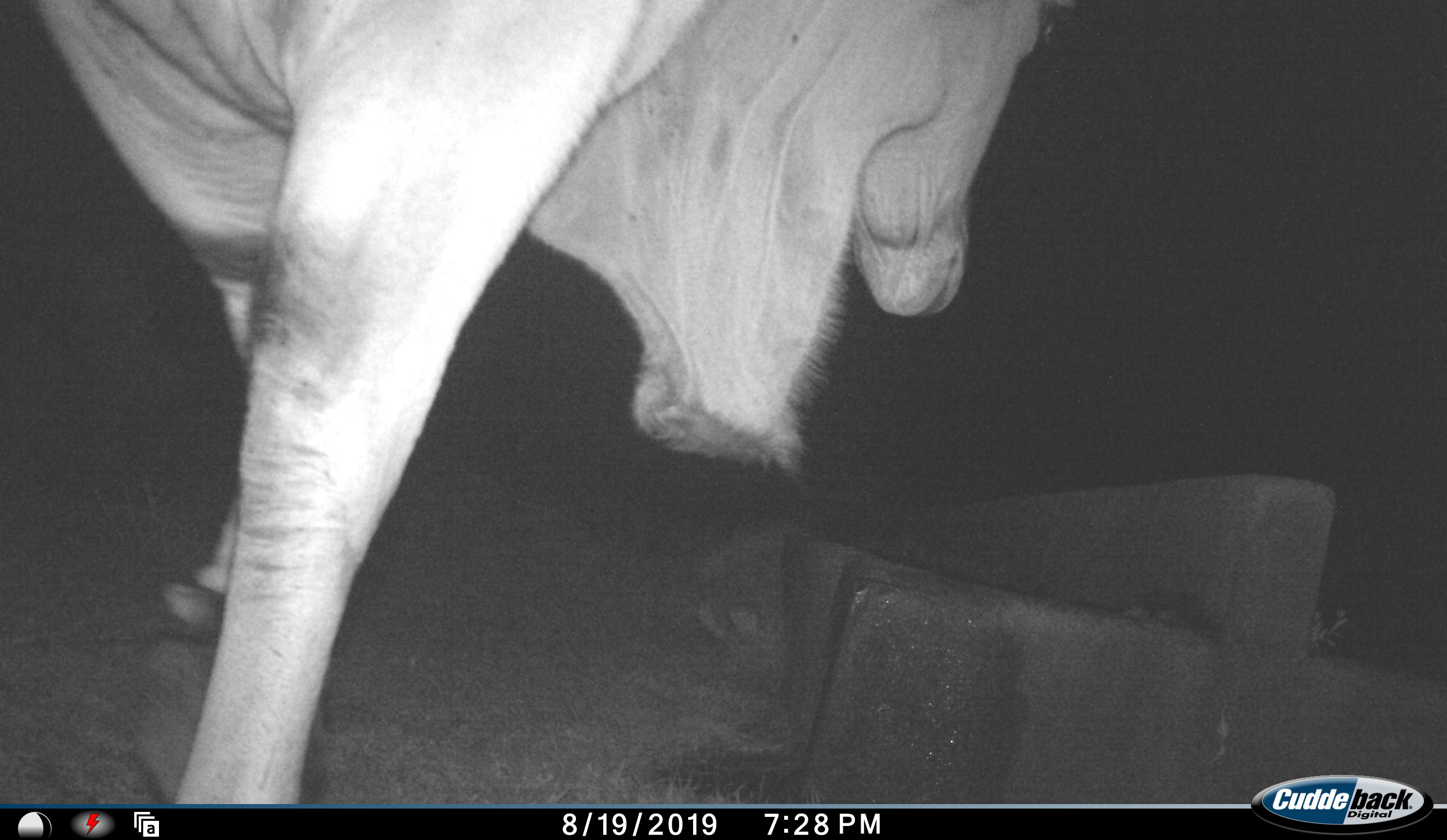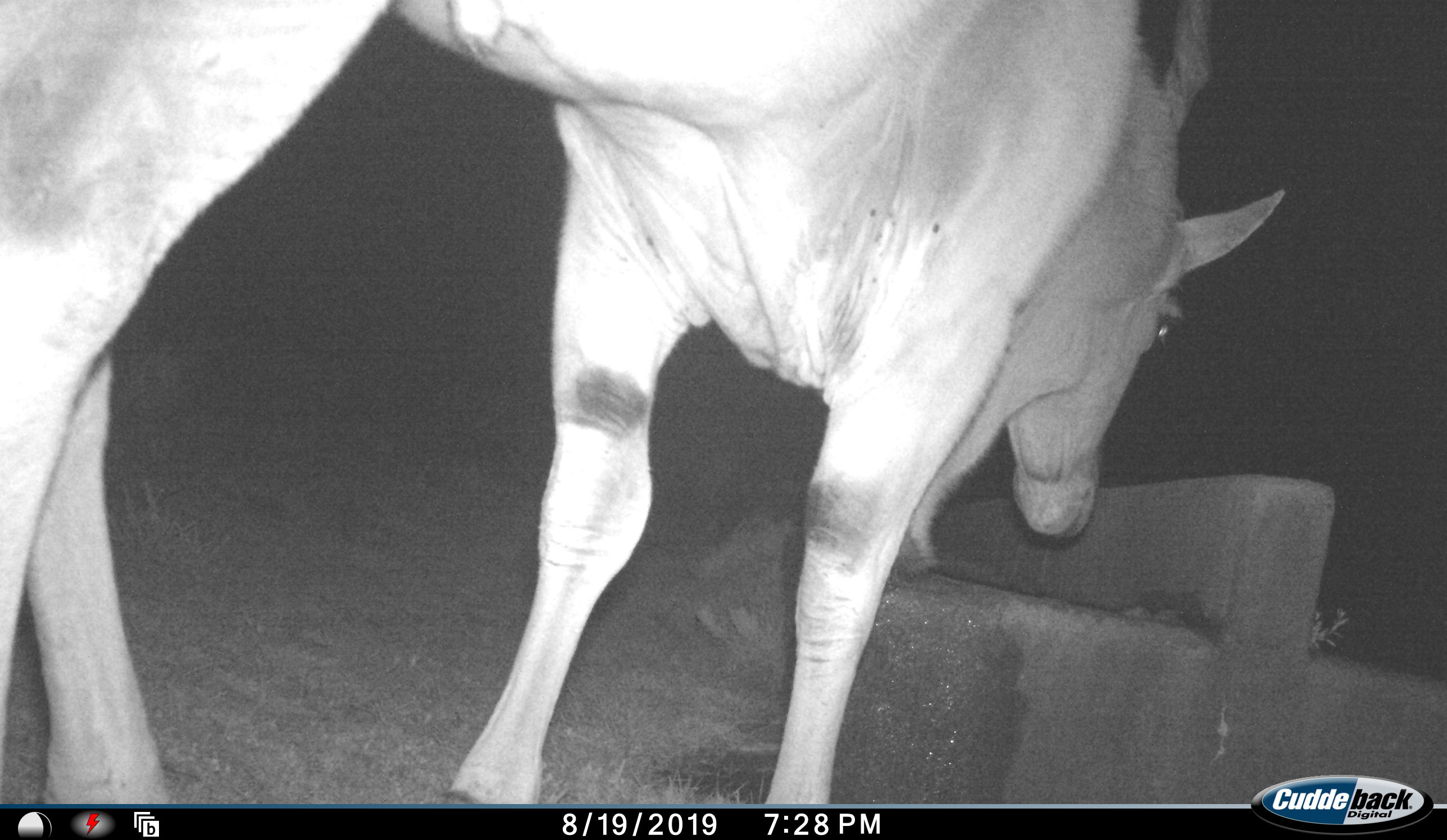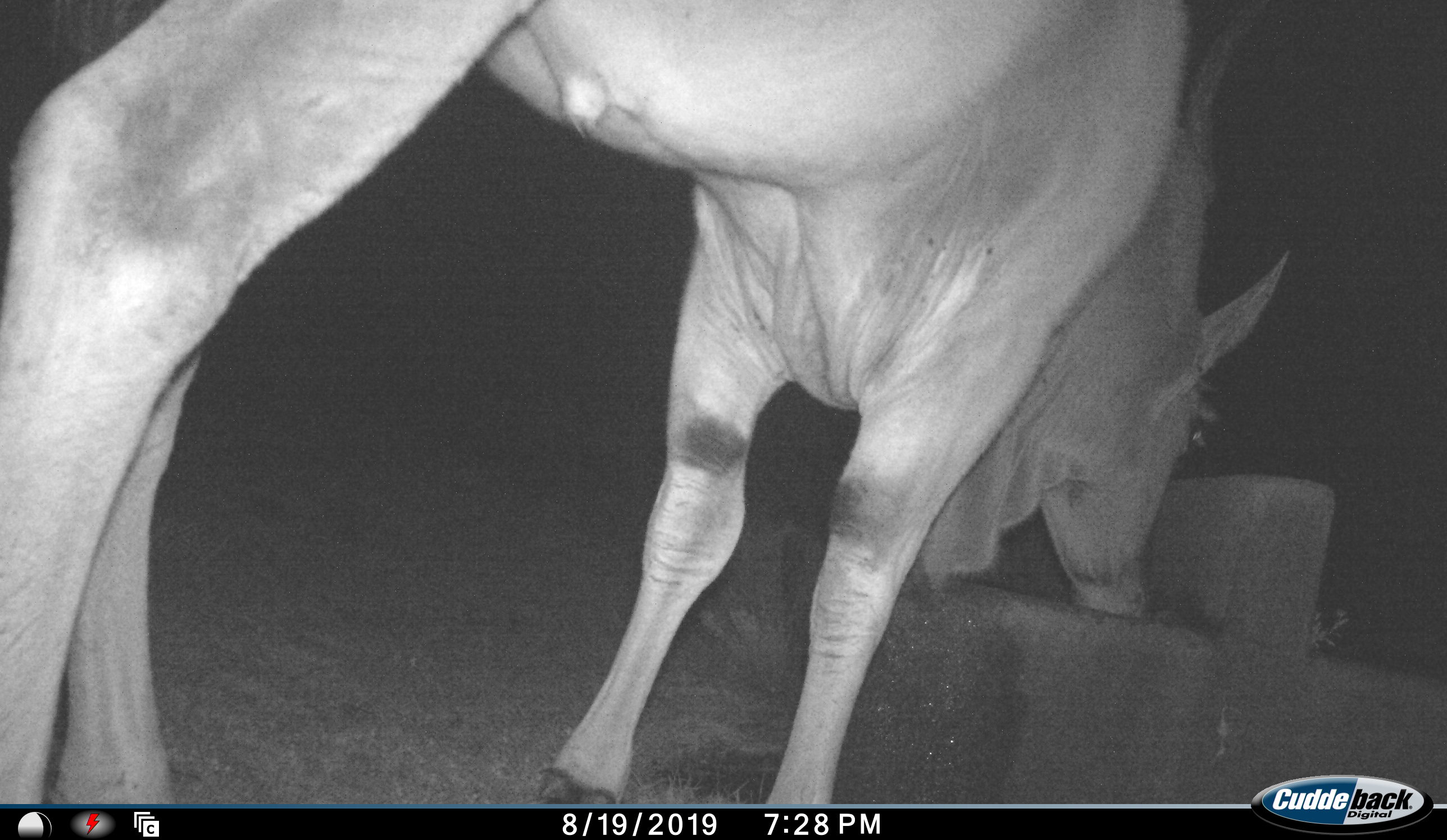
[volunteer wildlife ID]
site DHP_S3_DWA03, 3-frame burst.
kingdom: Animalia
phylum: Chordata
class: Mammalia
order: Artiodactyla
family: Bovidae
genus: Tragelaphus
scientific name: Tragelaphus oryx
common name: eland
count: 1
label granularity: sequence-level